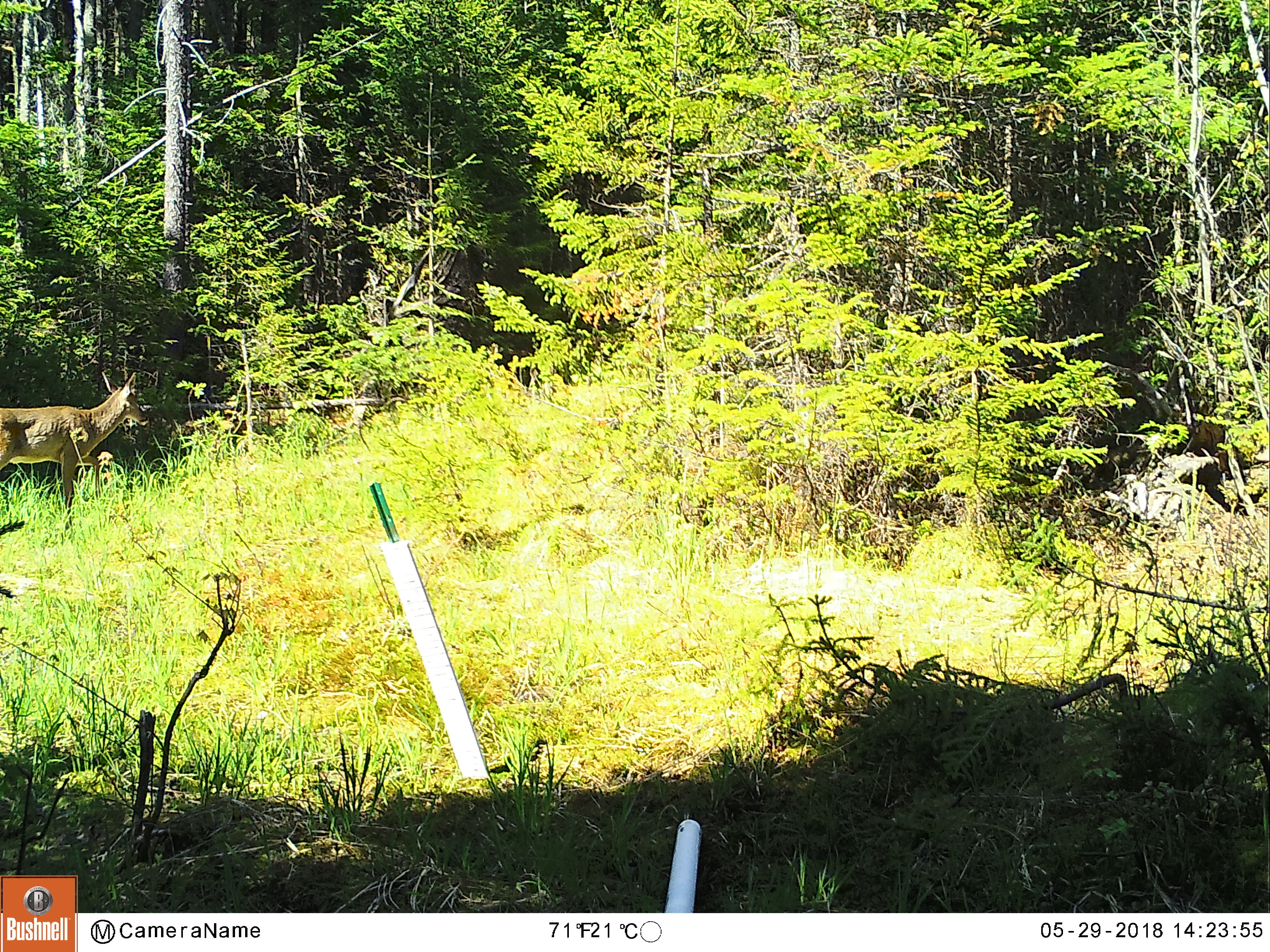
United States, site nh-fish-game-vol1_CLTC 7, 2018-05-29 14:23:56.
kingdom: Animalia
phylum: Chordata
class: Mammalia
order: Artiodactyla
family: Cervidae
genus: Odocoileus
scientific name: Odocoileus virginianus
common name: white-tailed deer